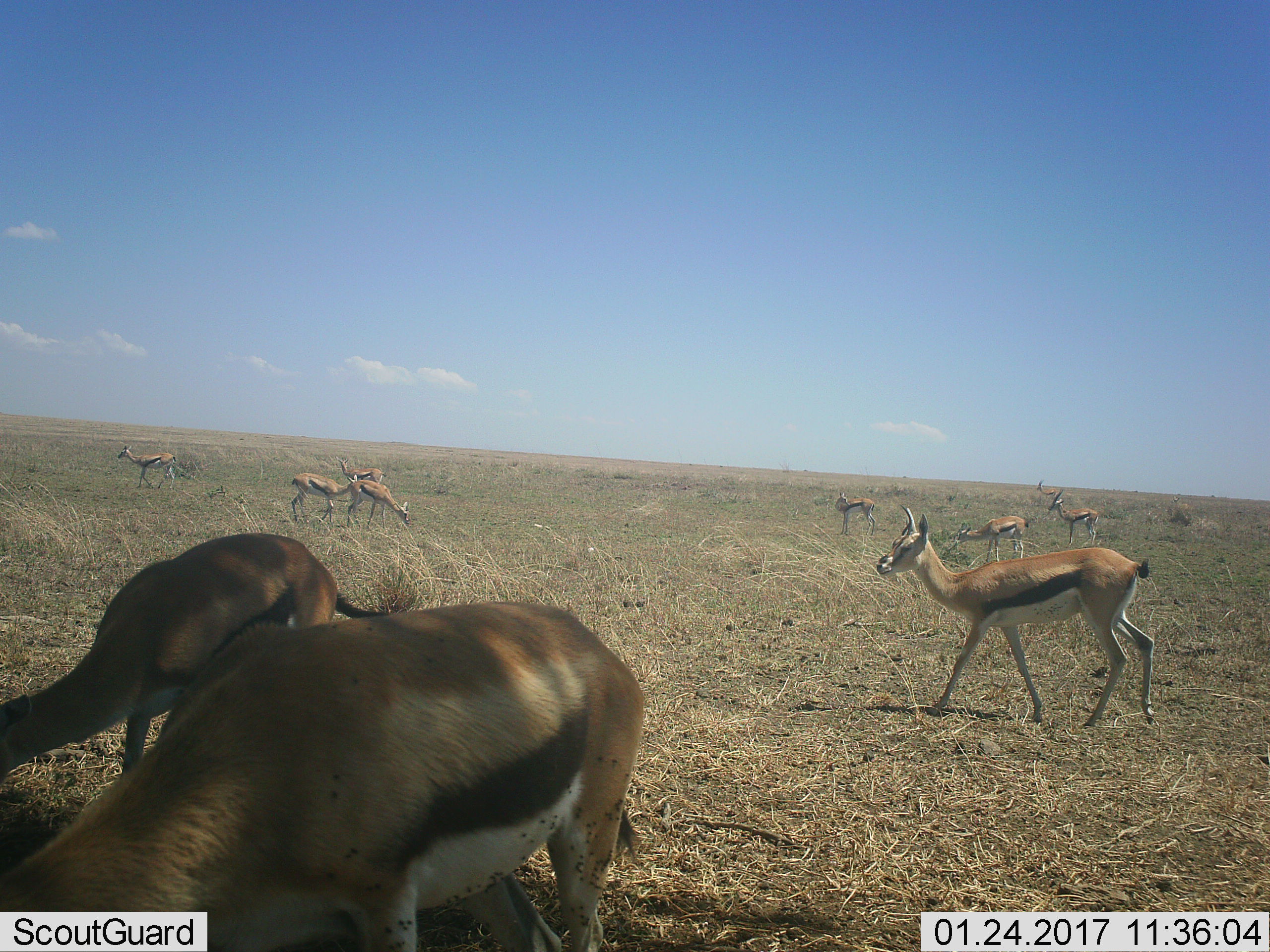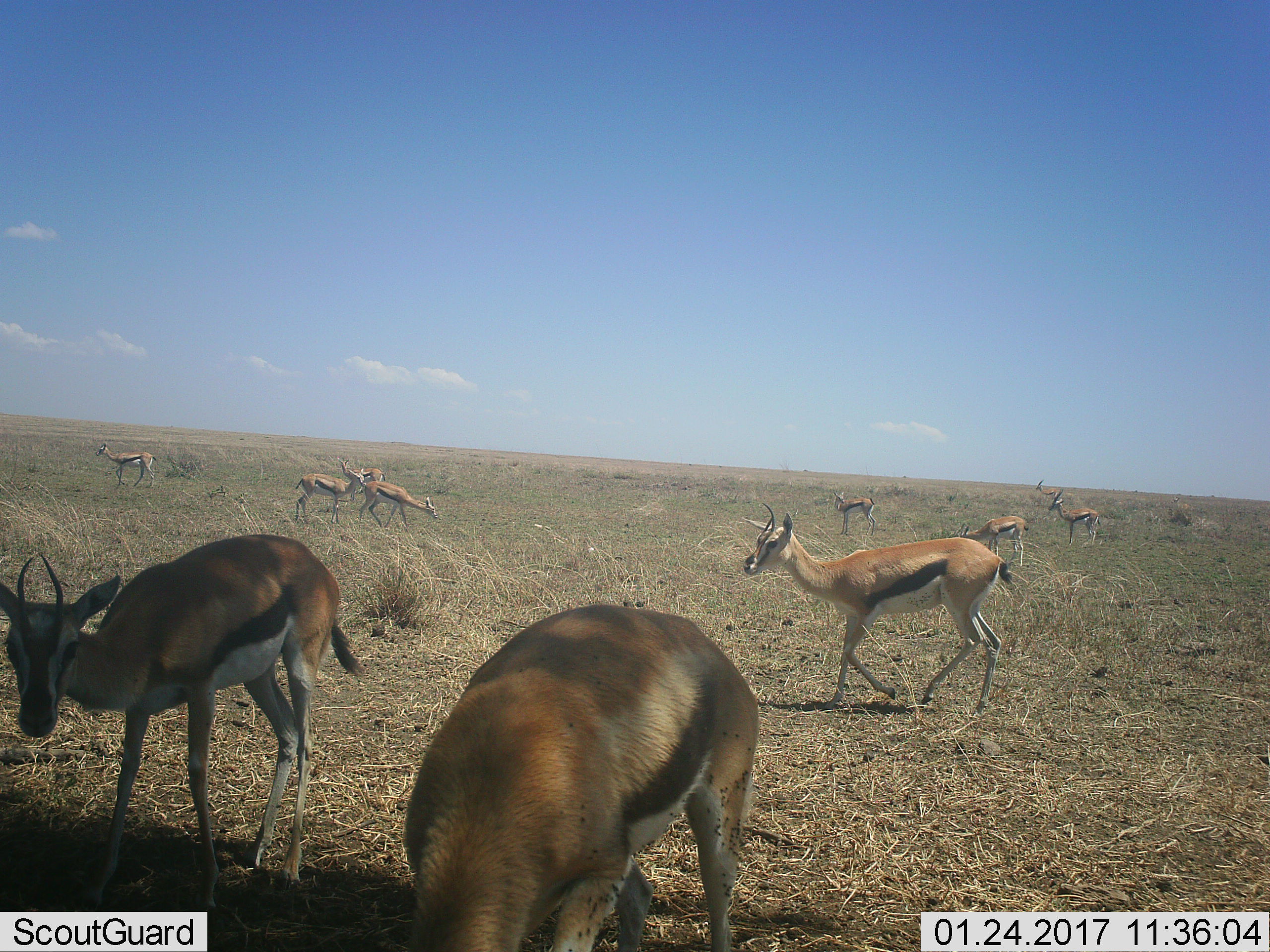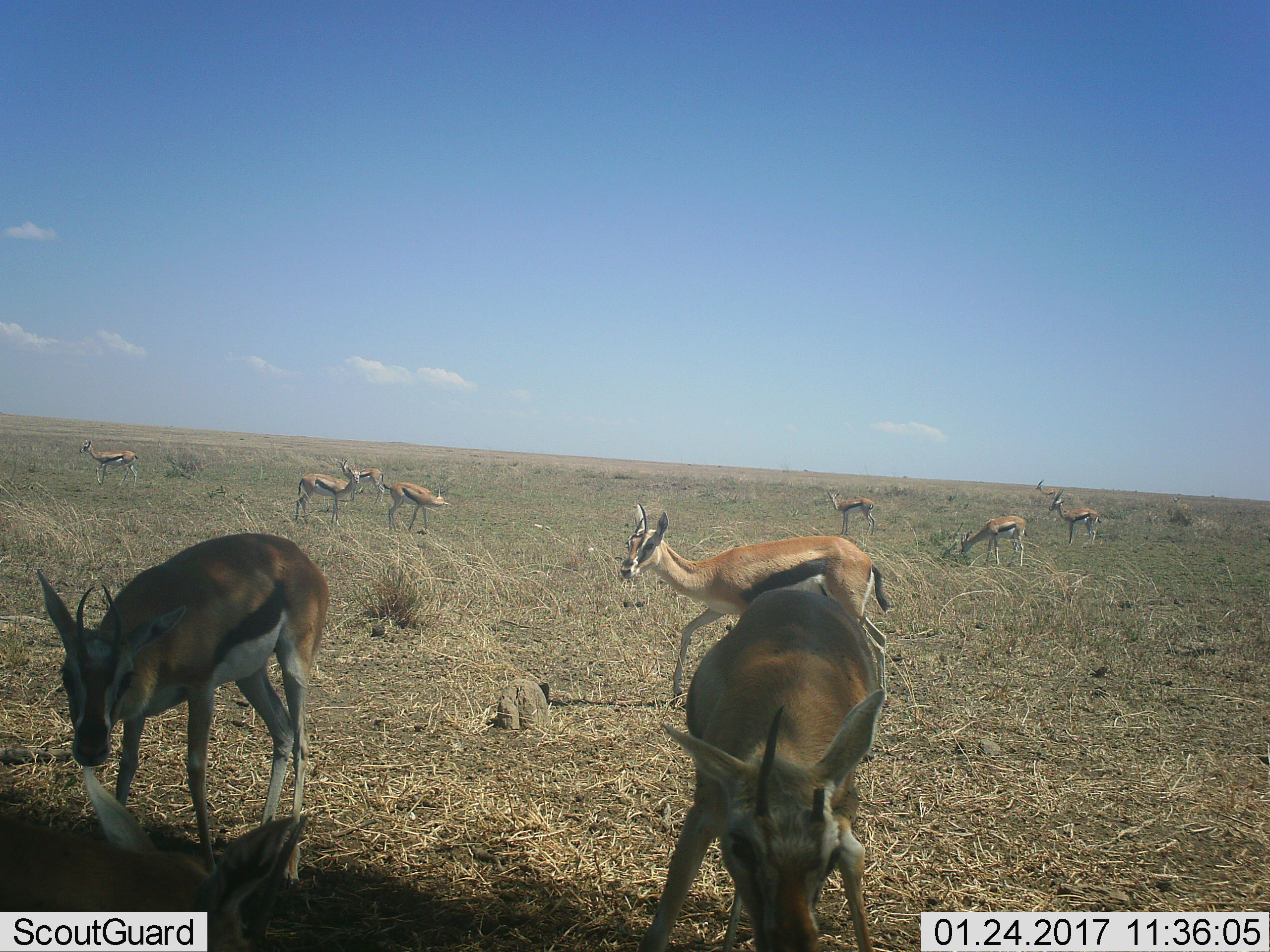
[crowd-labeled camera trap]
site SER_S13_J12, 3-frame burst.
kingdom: Animalia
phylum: Chordata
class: Mammalia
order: Artiodactyla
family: Bovidae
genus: Eudorcas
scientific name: Eudorcas thomsonii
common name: thomson's gazelle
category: gazellethomsons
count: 11-50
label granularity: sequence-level